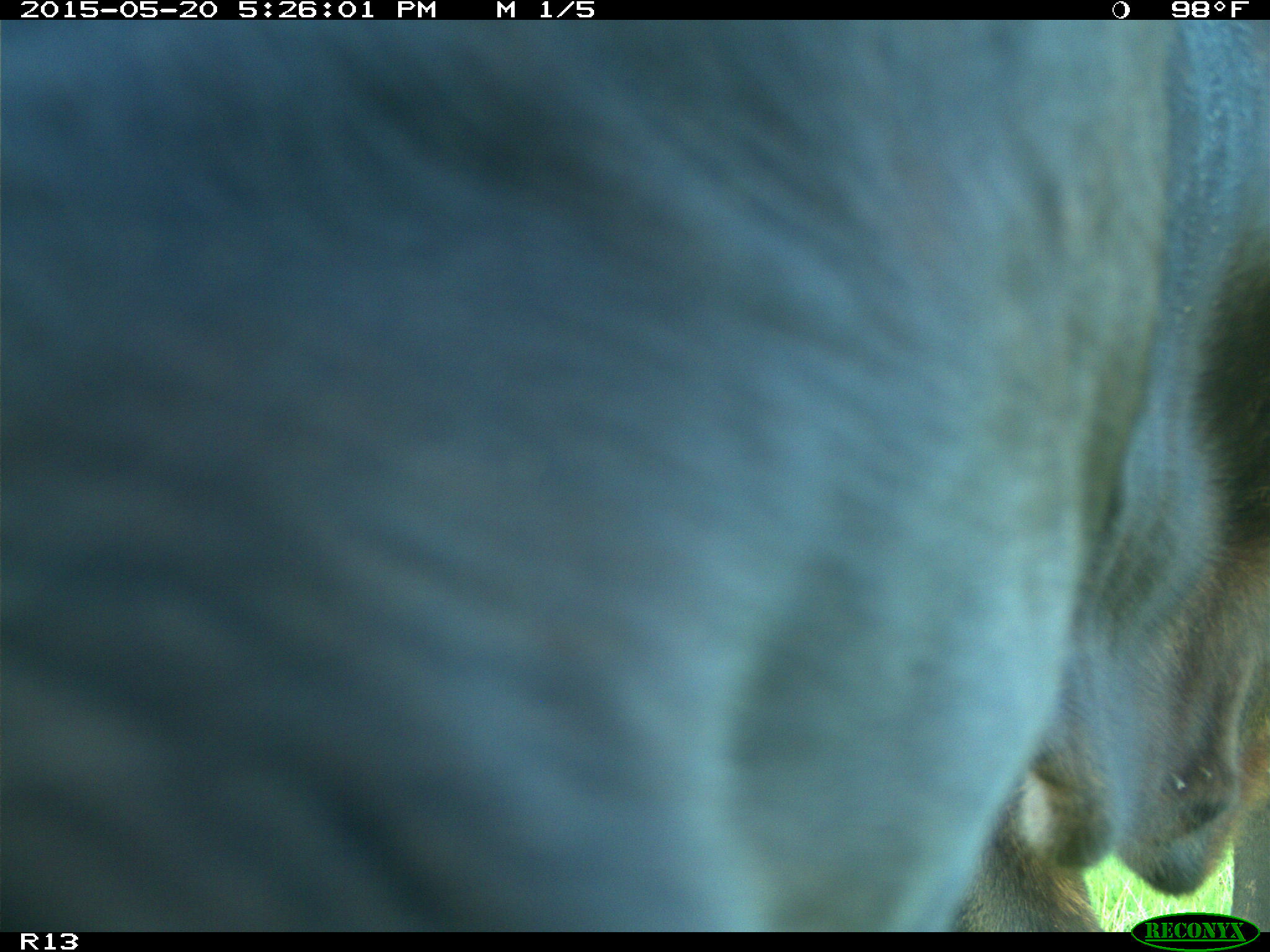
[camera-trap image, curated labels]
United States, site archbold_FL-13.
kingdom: Animalia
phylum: Chordata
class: Mammalia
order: Artiodactyla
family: Bovidae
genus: Bos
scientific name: Bos taurus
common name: domestic cow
Bos taurus (domestic cow).